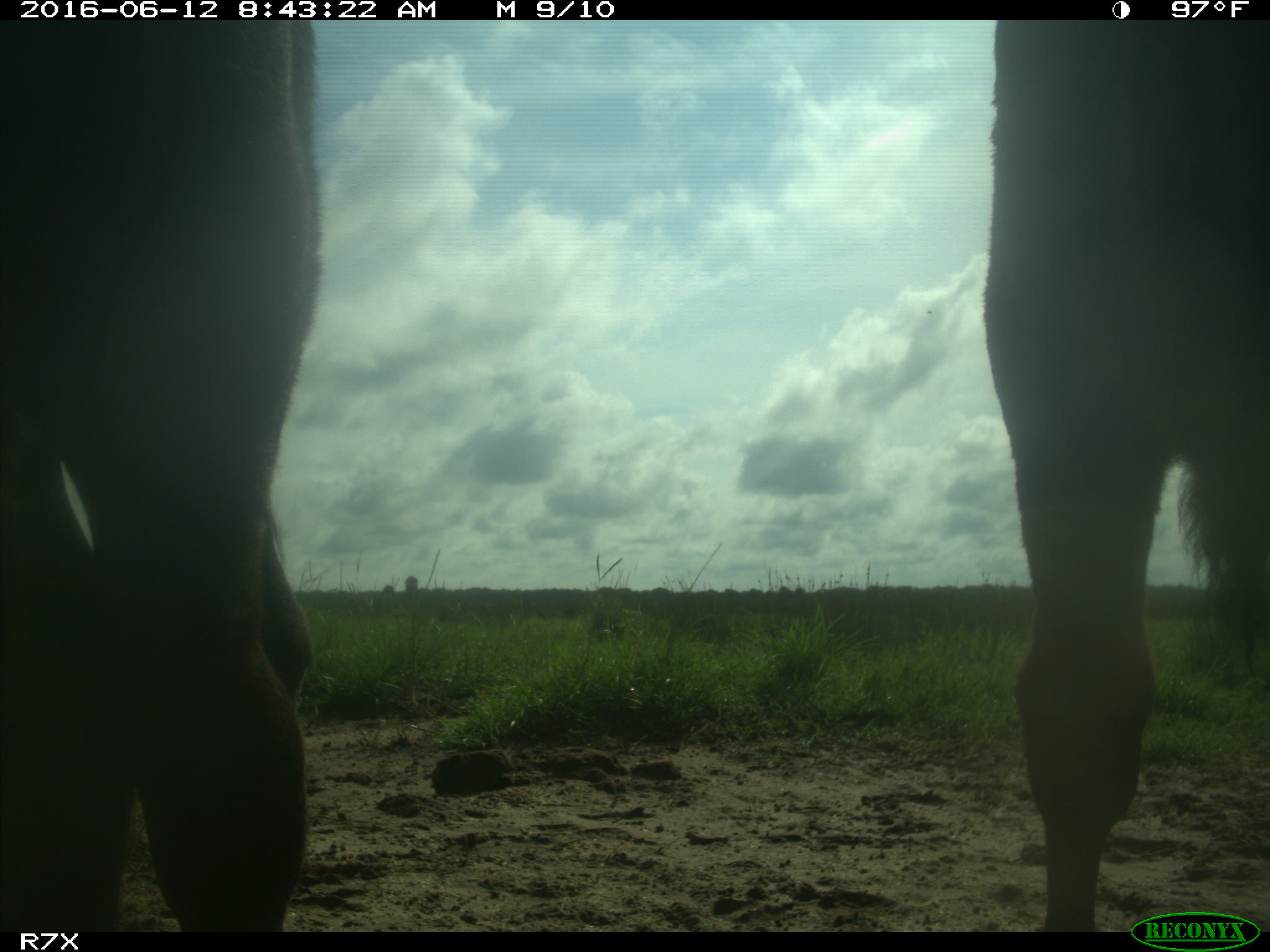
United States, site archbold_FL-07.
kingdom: Animalia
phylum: Chordata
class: Mammalia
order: Artiodactyla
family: Bovidae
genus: Bos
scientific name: Bos taurus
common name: domestic cow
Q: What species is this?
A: Bos taurus (domestic cow).